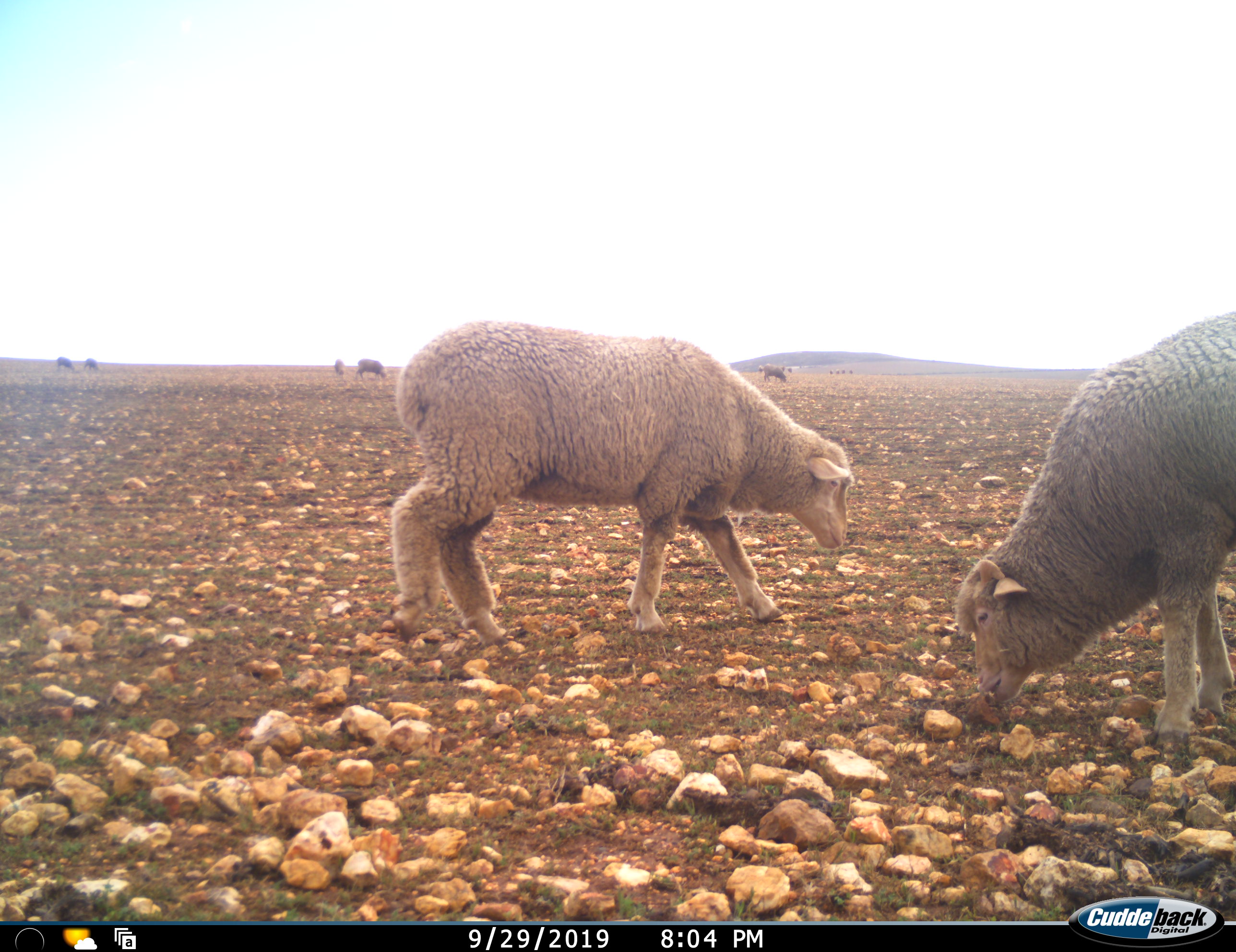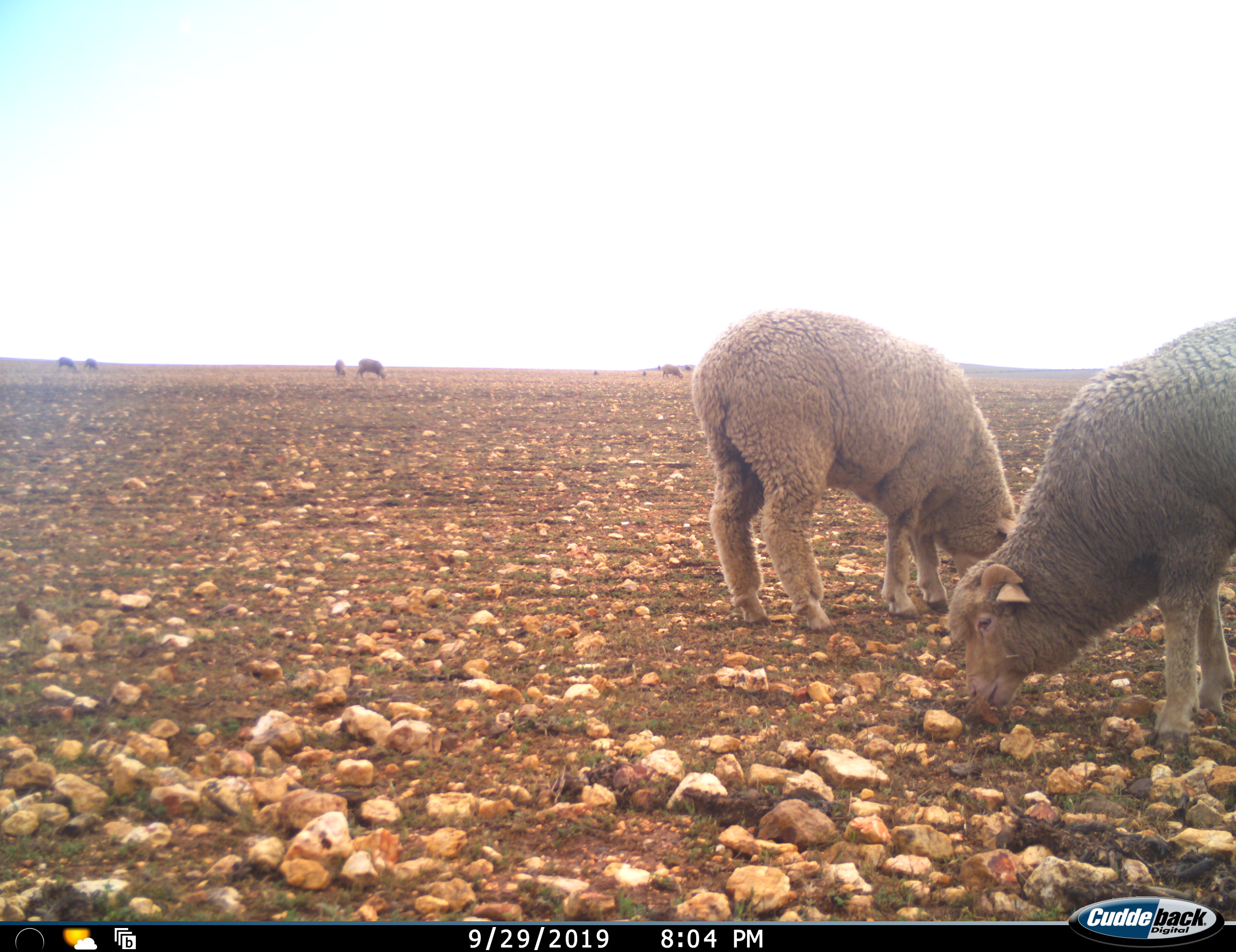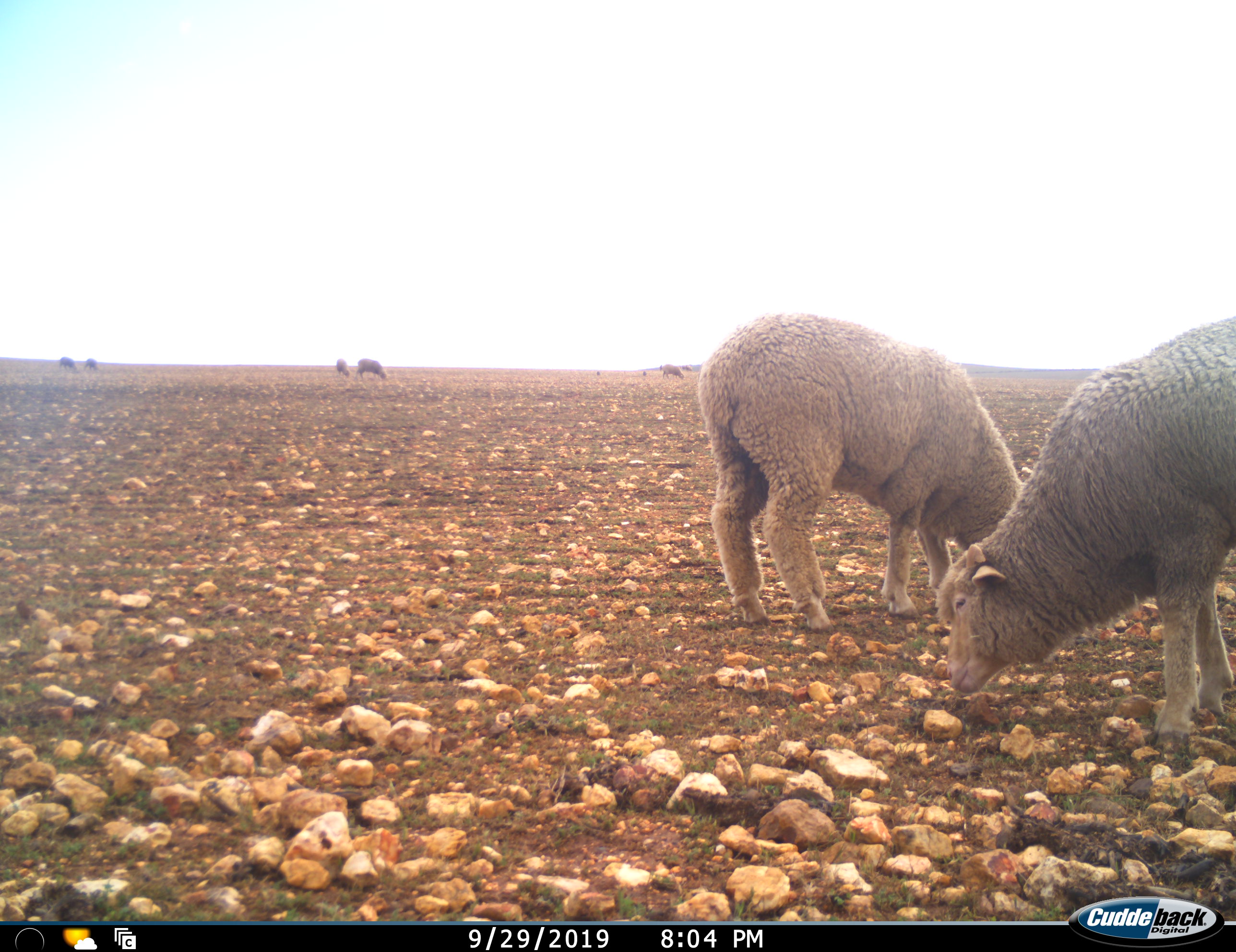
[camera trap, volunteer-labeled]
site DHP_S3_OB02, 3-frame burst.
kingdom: Animalia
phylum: Chordata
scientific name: Vertebrata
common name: domestic animal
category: domesticanimal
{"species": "domesticanimal (domestic animal) (Vertebrata)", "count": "11-50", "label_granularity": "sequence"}